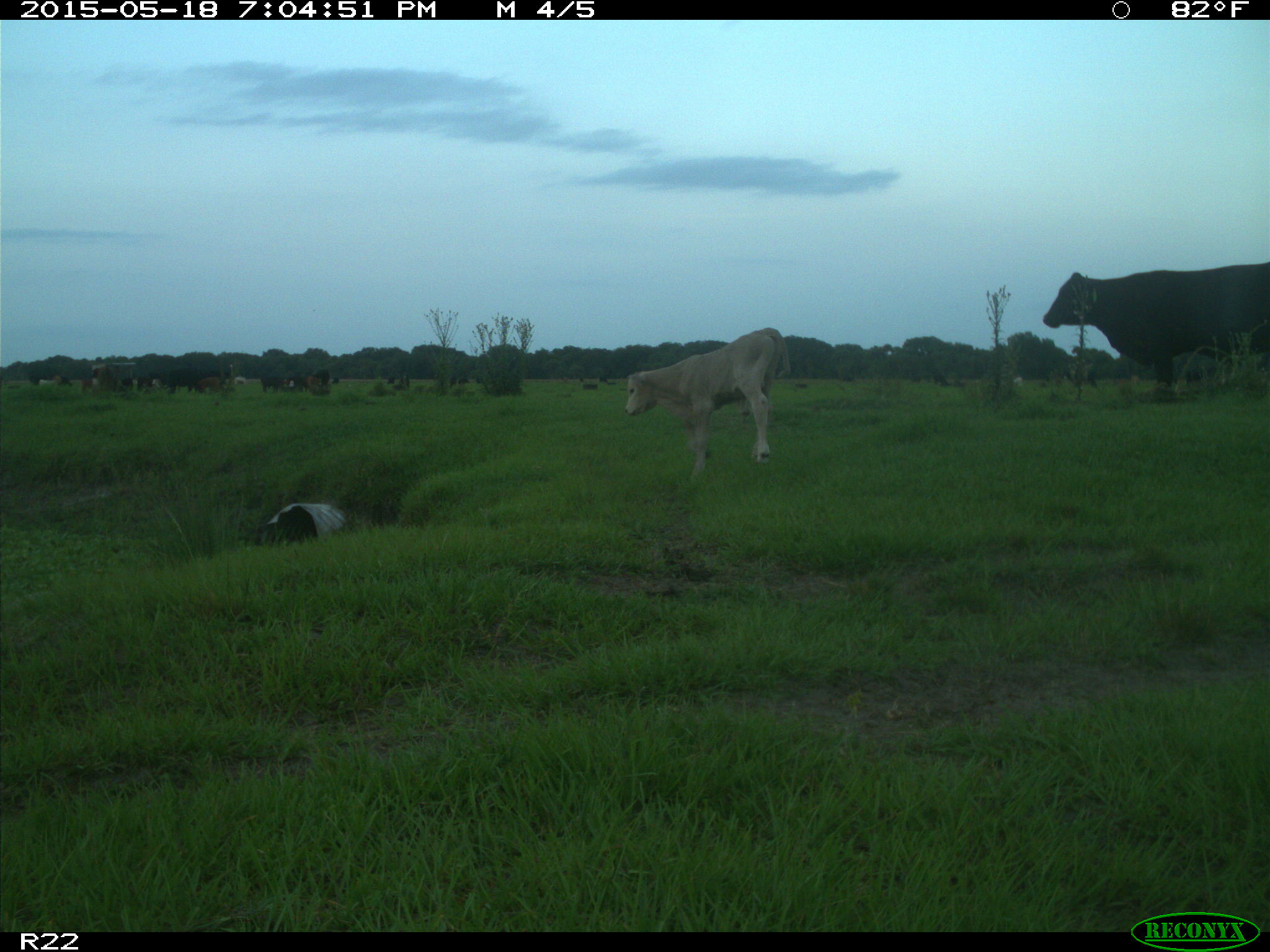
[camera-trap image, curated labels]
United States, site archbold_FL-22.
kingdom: Animalia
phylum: Chordata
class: Mammalia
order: Artiodactyla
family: Bovidae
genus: Bos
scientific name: Bos taurus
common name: domestic cow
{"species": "Bos taurus (domestic cow)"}